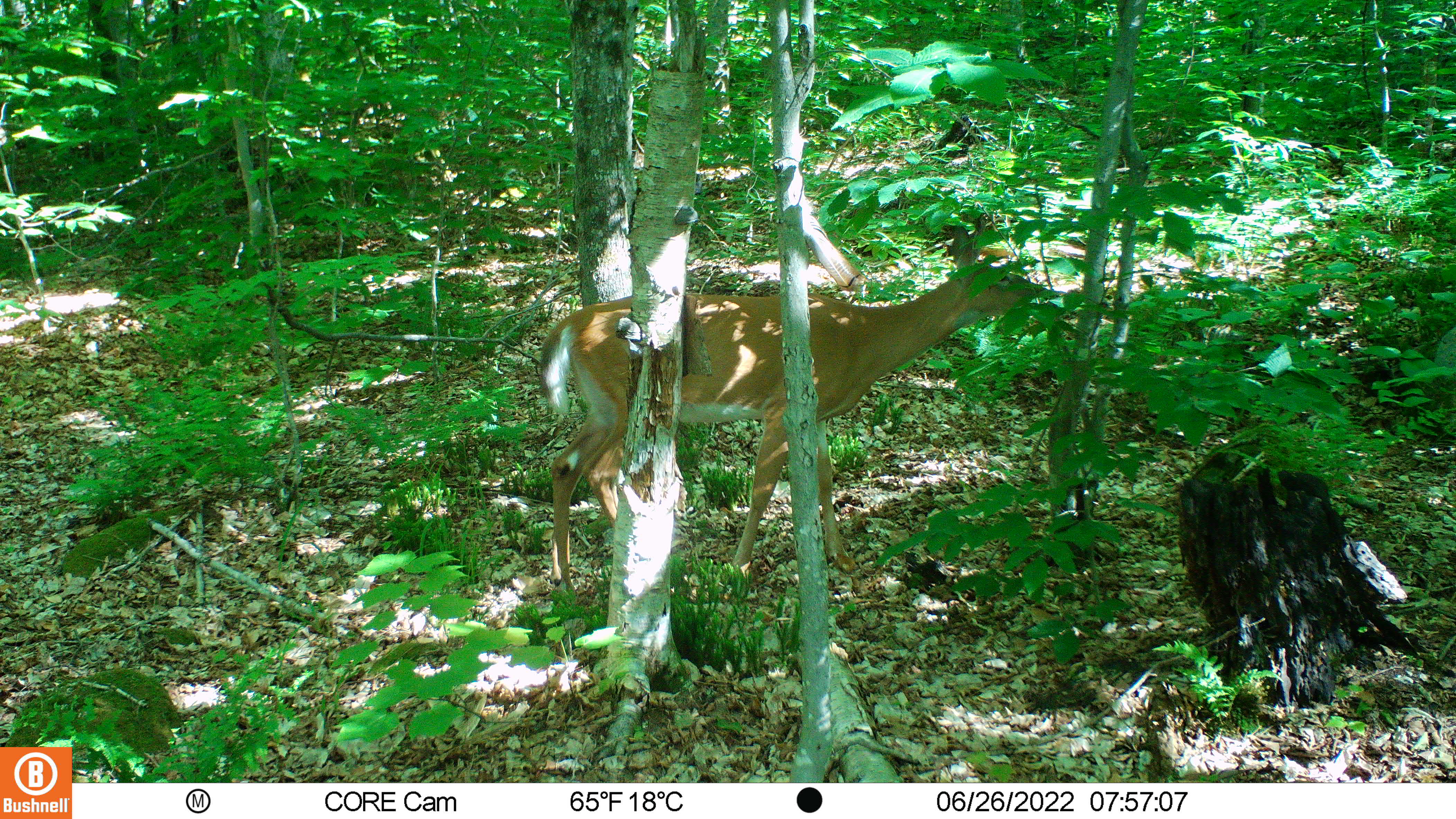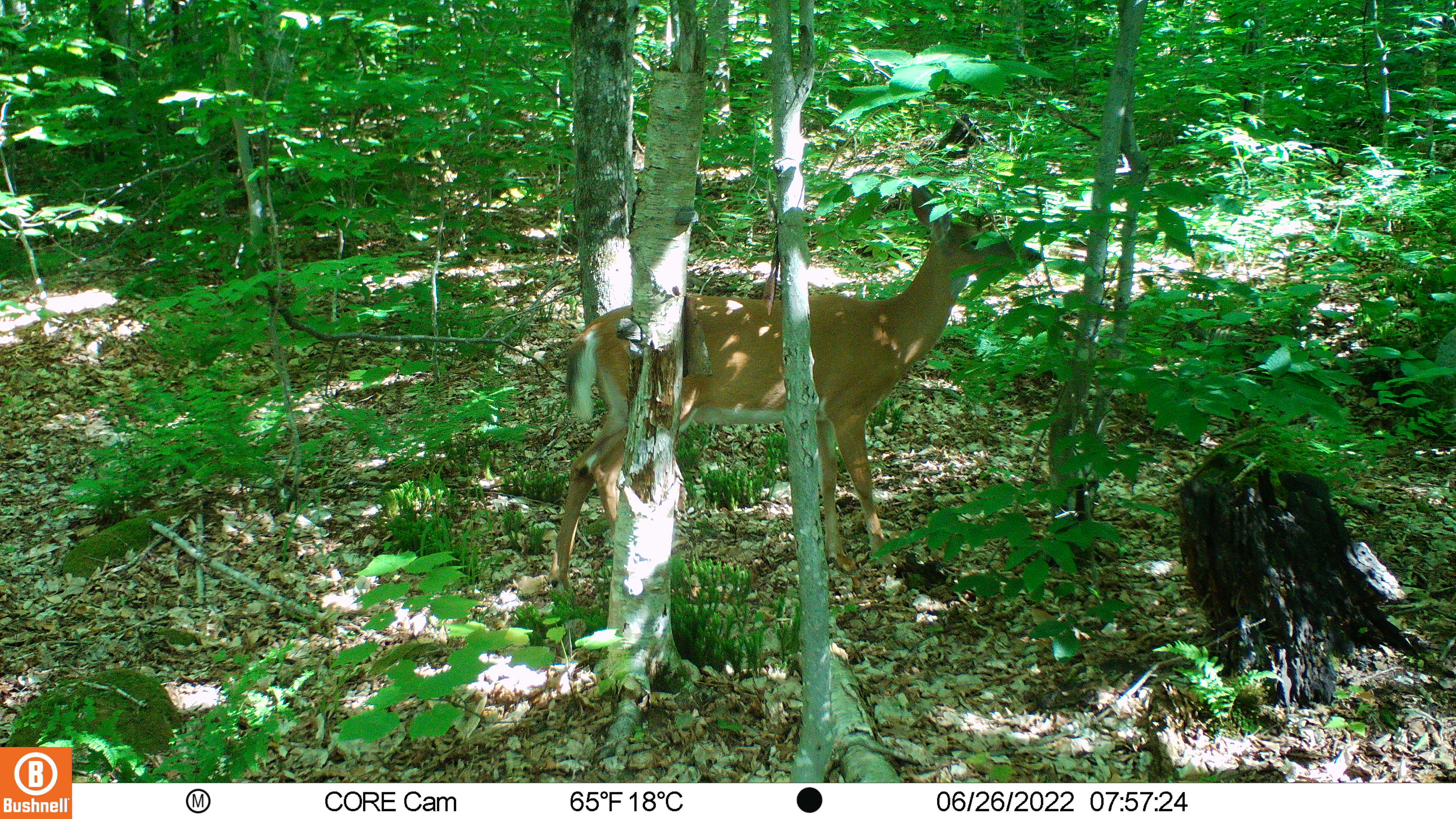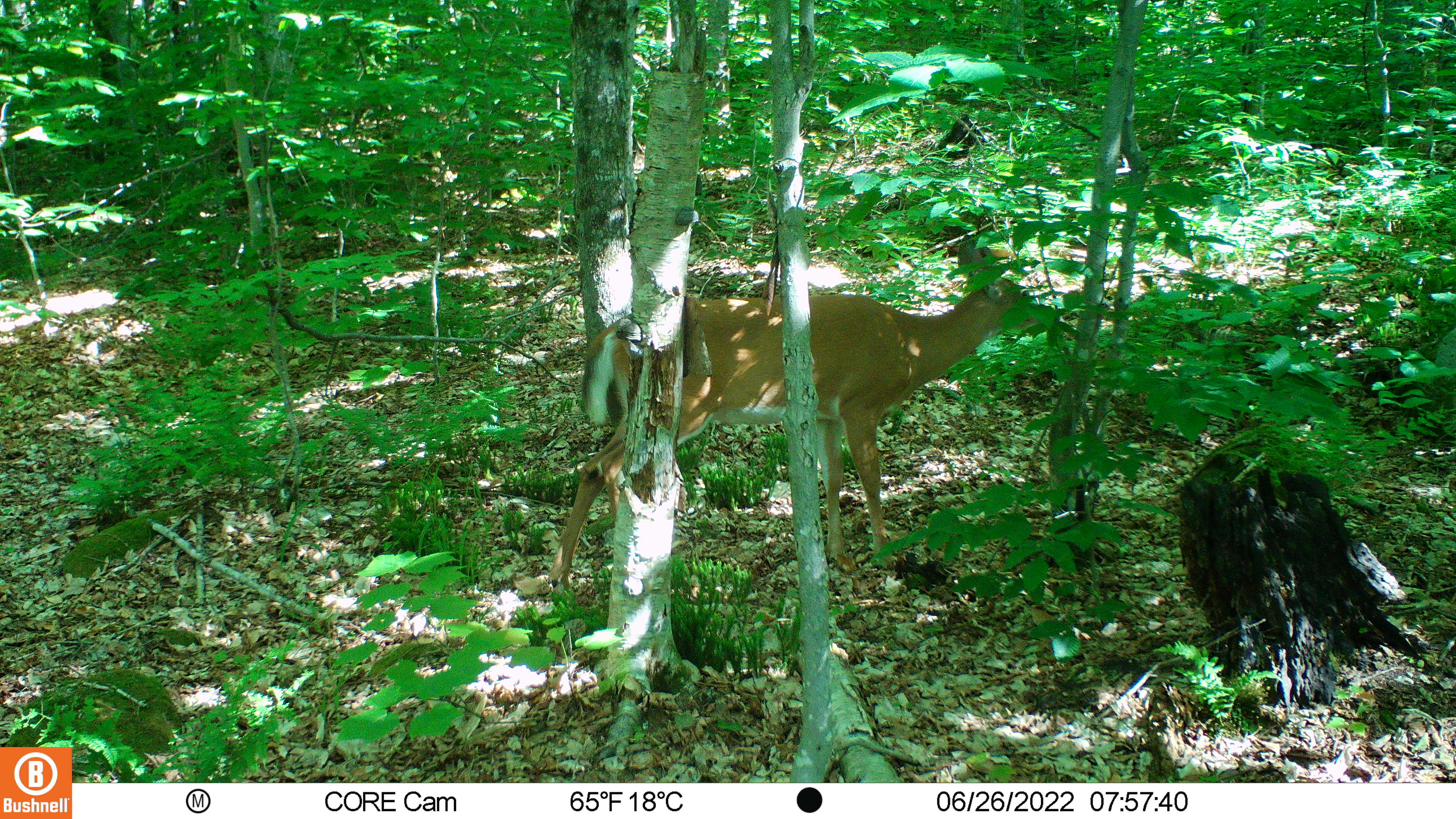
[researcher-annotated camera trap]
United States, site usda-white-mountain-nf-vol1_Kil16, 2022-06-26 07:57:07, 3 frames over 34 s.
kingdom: Animalia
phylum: Chordata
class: Mammalia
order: Artiodactyla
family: Cervidae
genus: Odocoileus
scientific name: Odocoileus virginianus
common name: white-tailed deer